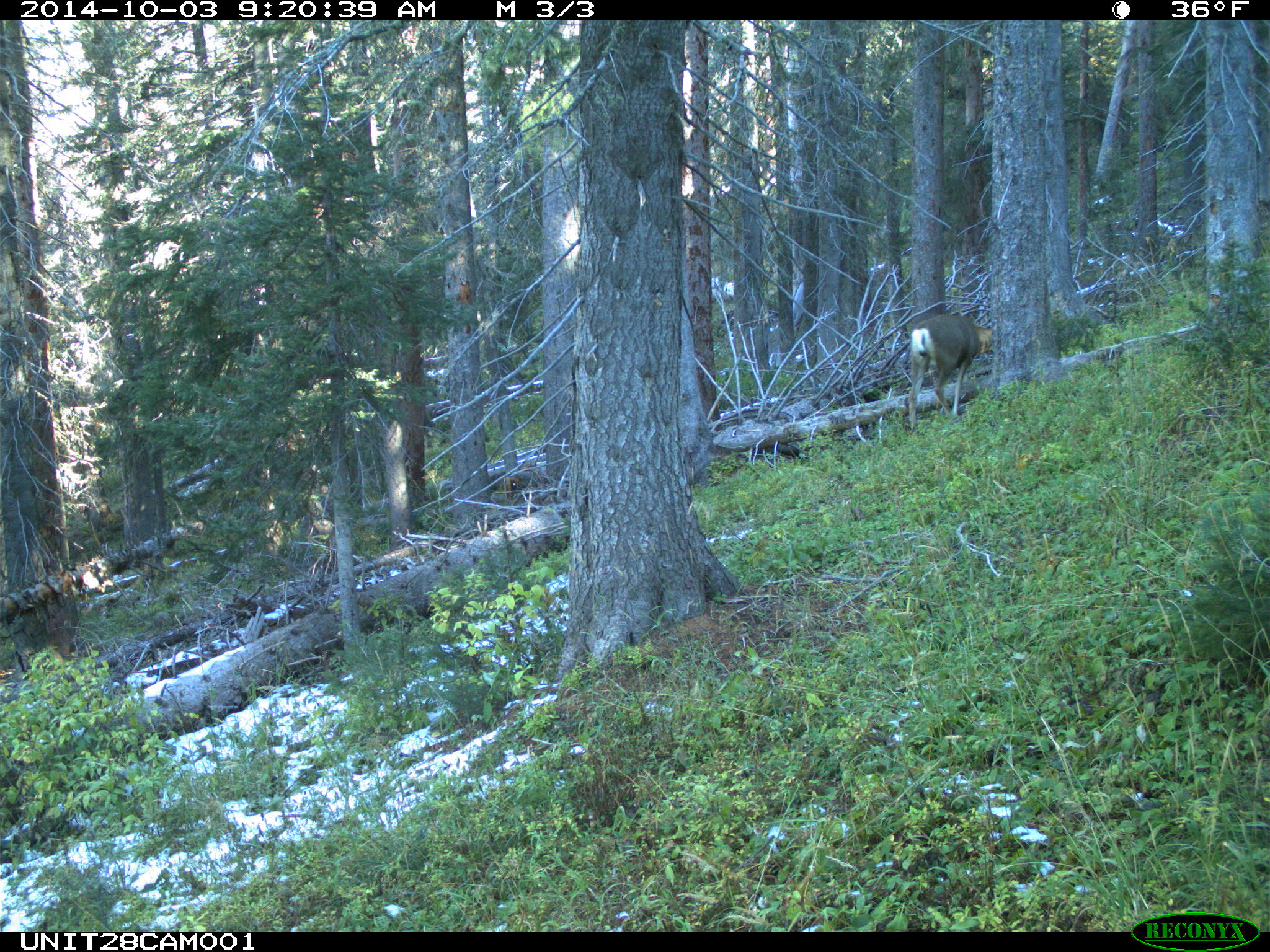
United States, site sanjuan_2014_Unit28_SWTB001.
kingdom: Animalia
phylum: Chordata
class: Mammalia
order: Artiodactyla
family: Cervidae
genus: Odocoileus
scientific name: Odocoileus hemionus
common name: mule deer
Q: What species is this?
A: Odocoileus hemionus (mule deer).